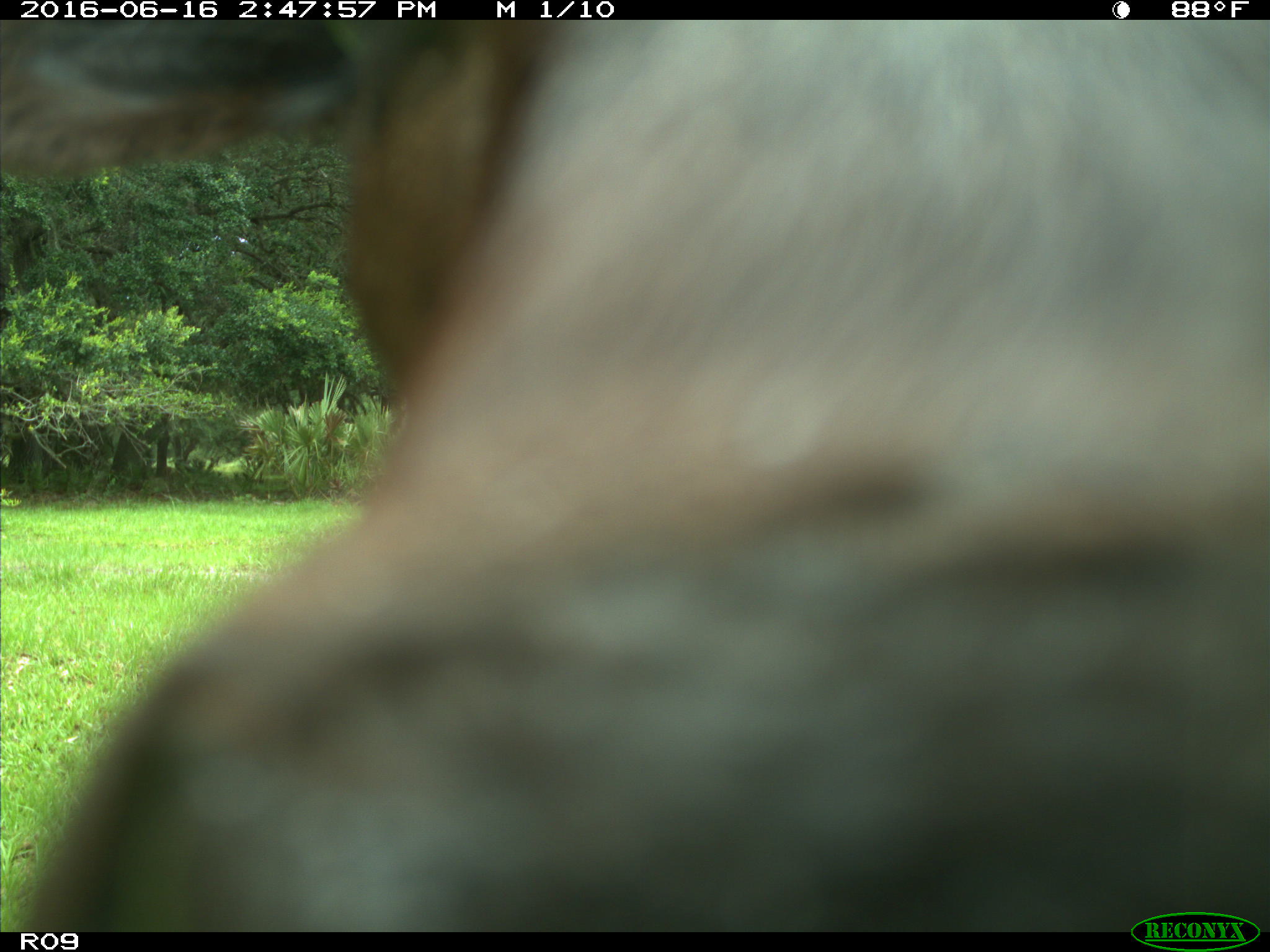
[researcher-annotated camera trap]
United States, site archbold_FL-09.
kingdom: Animalia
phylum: Chordata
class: Mammalia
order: Artiodactyla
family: Bovidae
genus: Bos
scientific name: Bos taurus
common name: domestic cow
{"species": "Bos taurus (domestic cow)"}